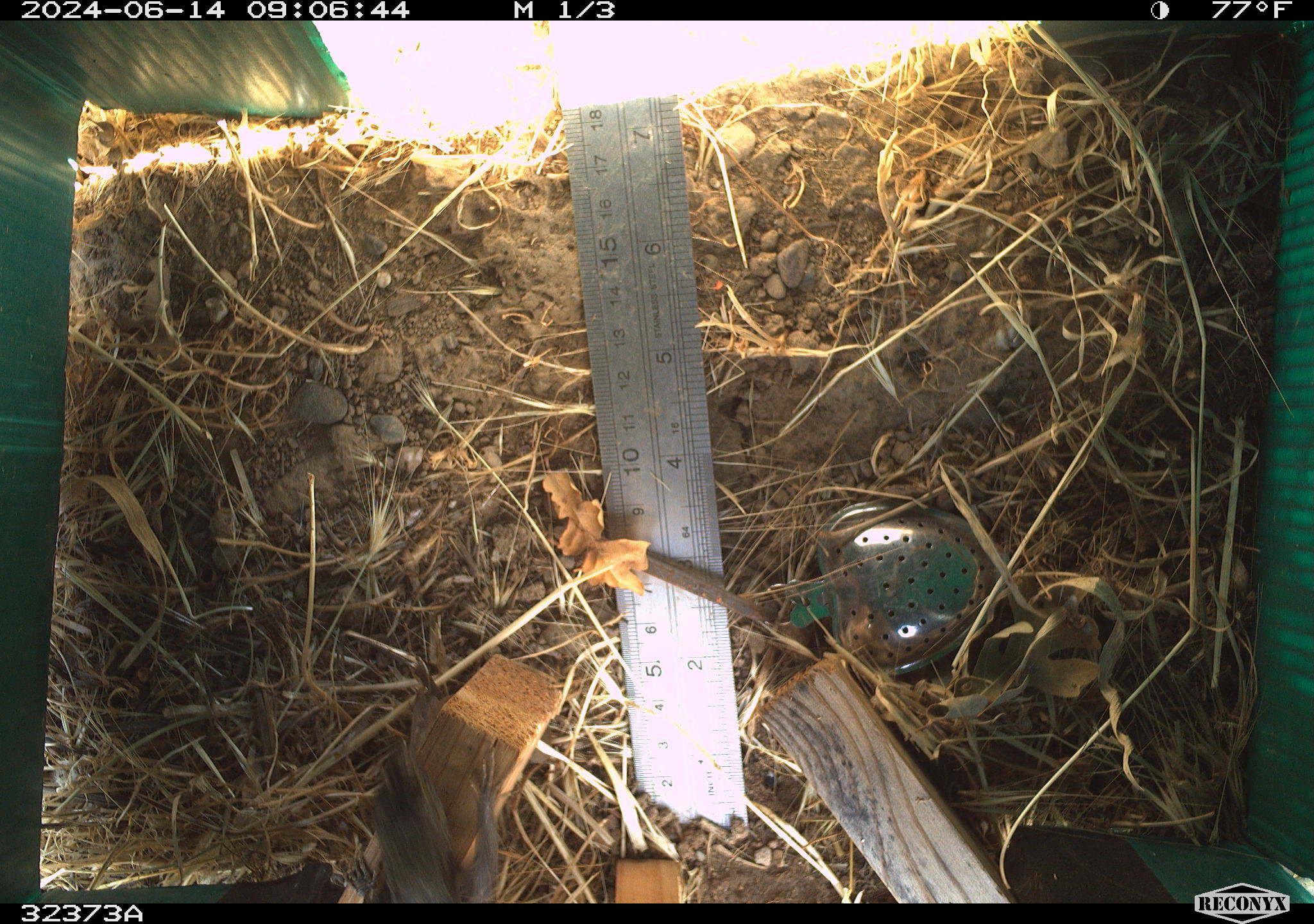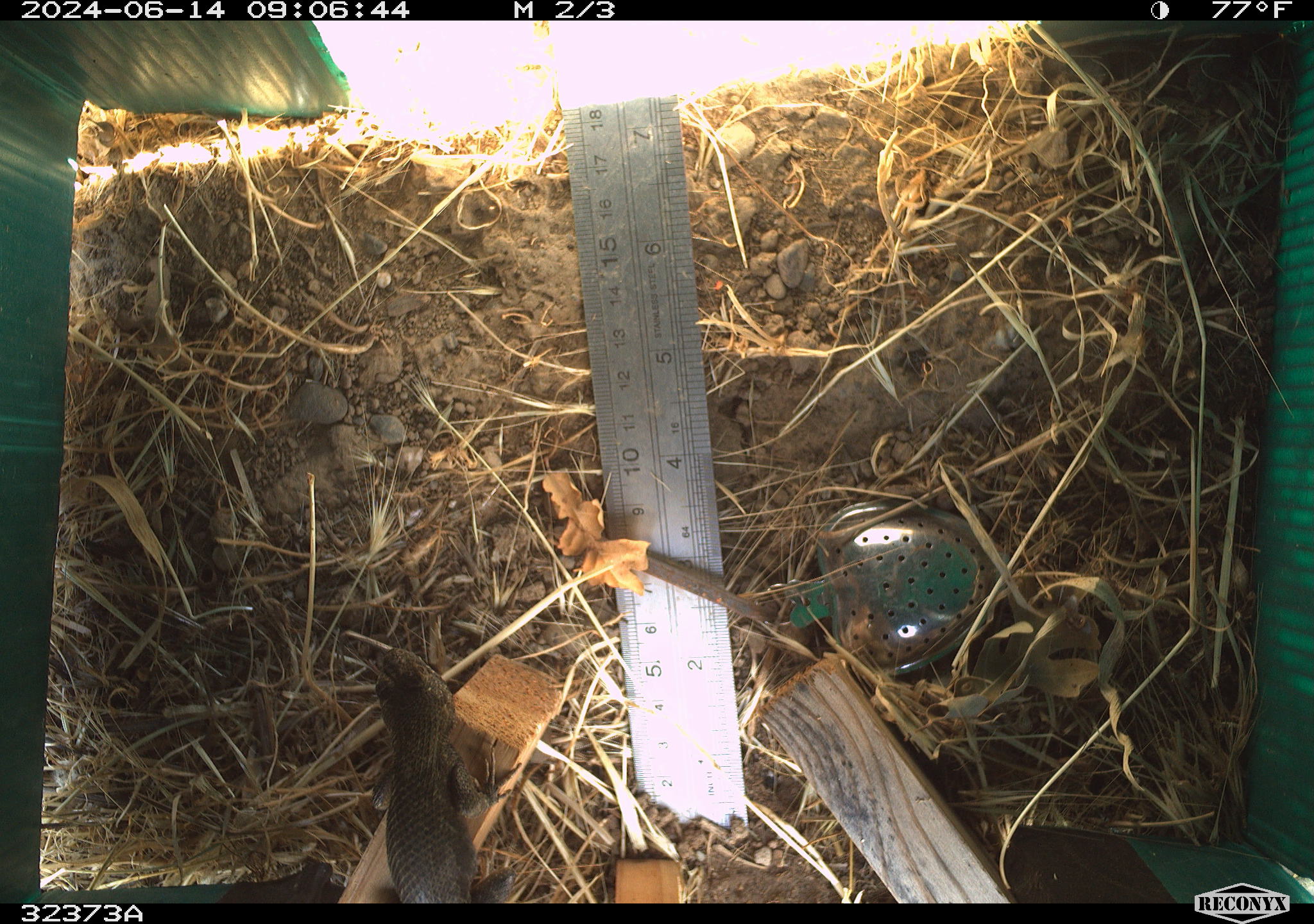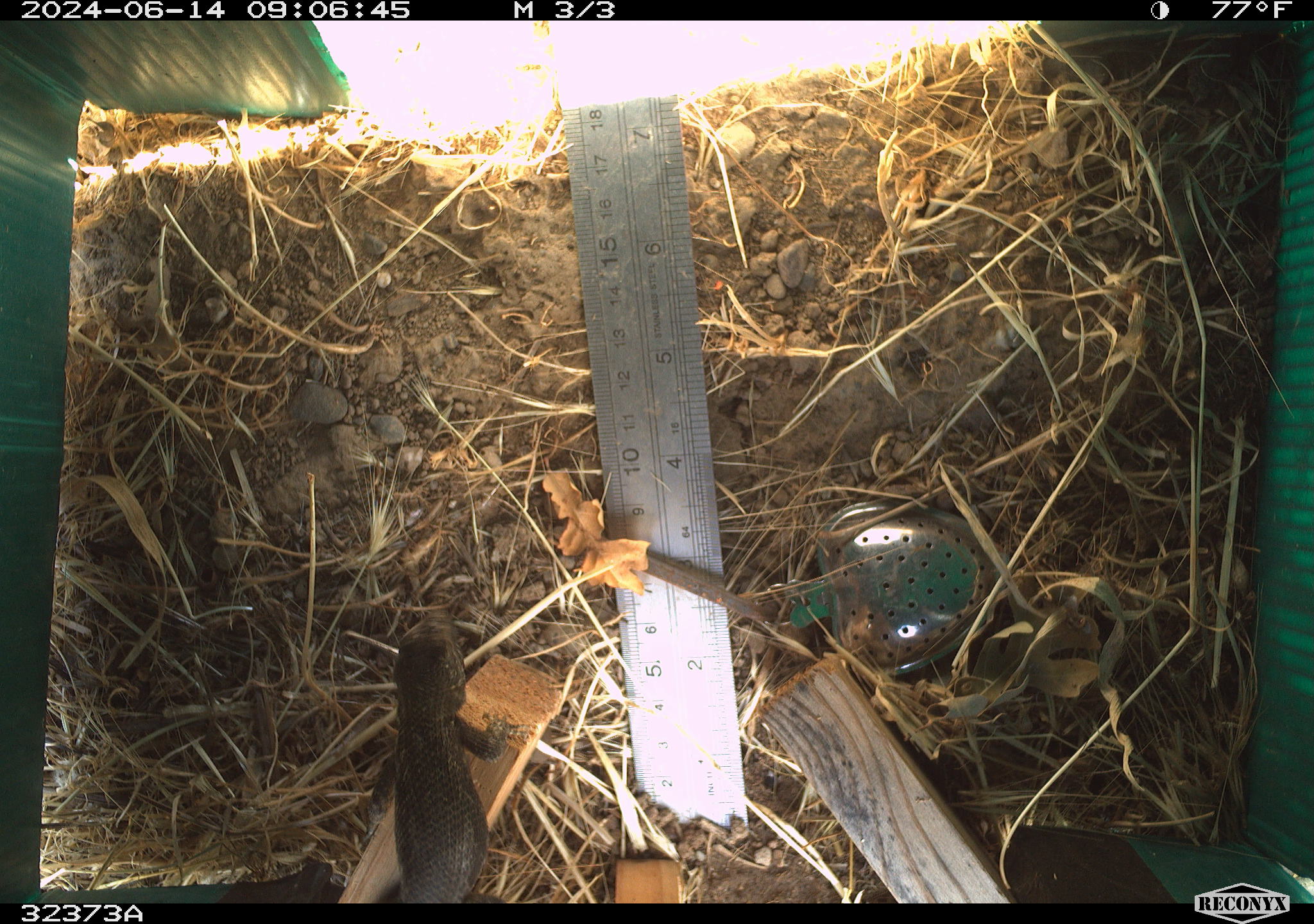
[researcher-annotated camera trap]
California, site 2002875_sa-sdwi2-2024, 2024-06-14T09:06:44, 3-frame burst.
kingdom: Animalia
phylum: Chordata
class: Reptilia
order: Squamata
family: Phrynosomatidae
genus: Sceloporus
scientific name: Sceloporus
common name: spiny lizards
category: sceloporus species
Sceloporus species (spiny lizards) (Sceloporus).